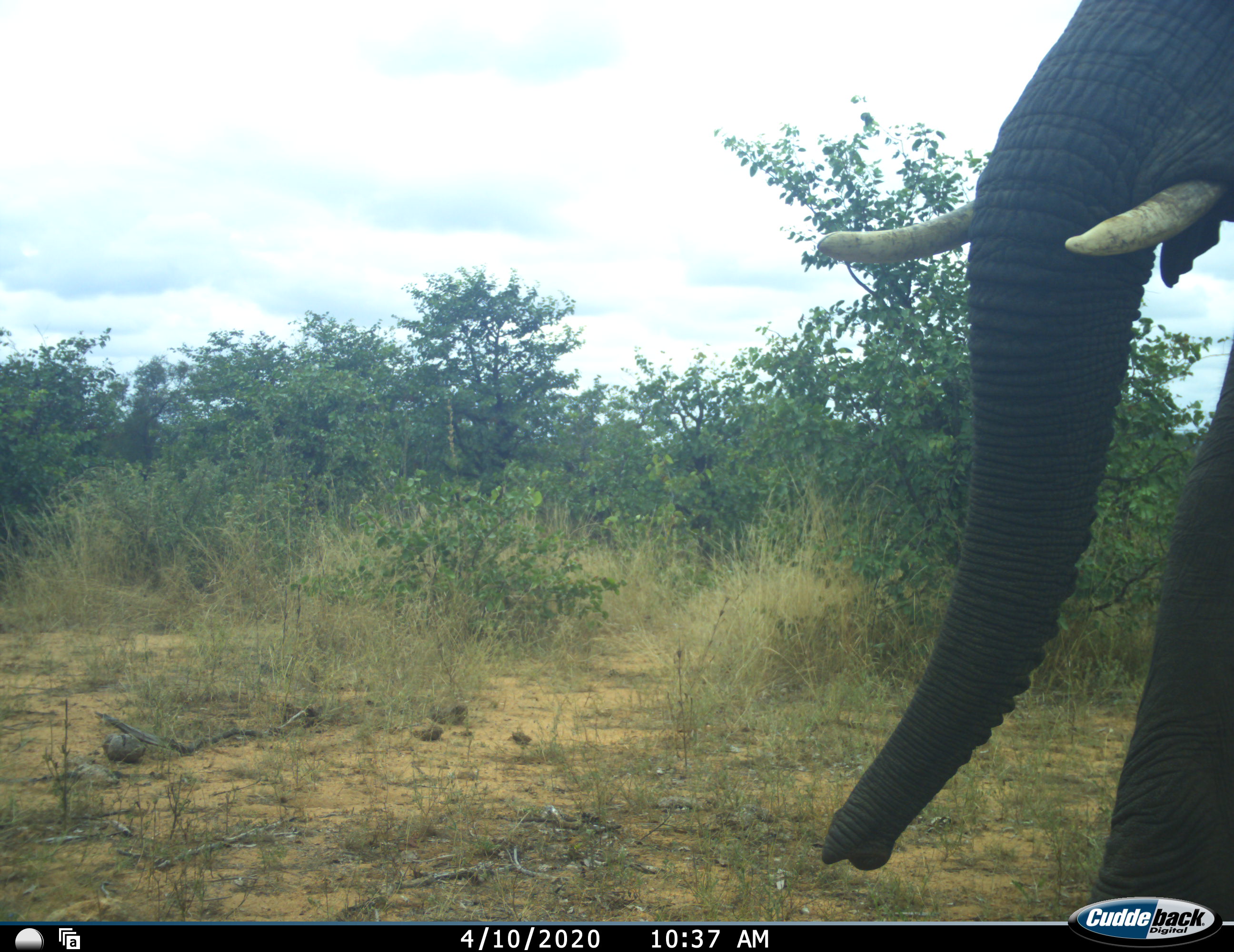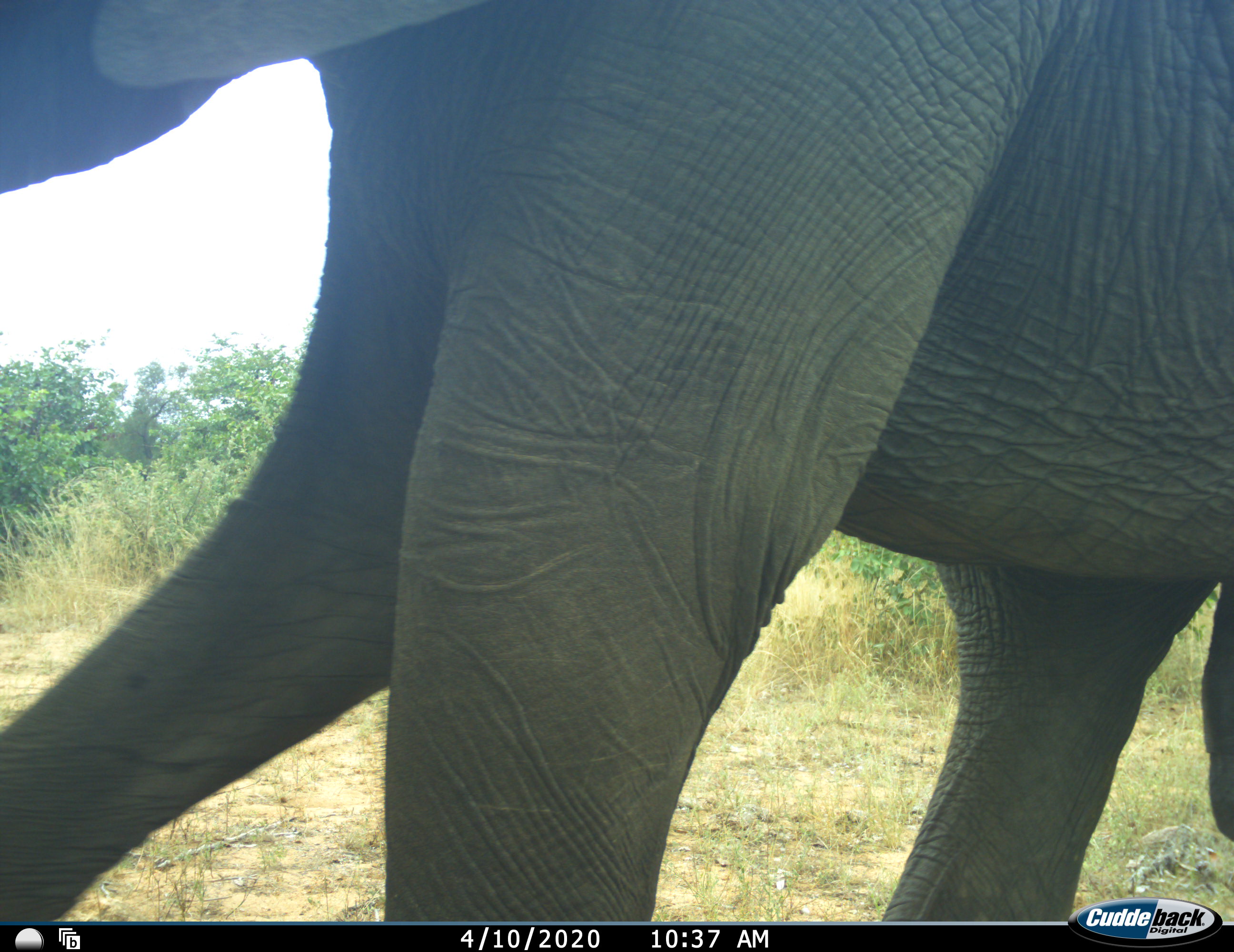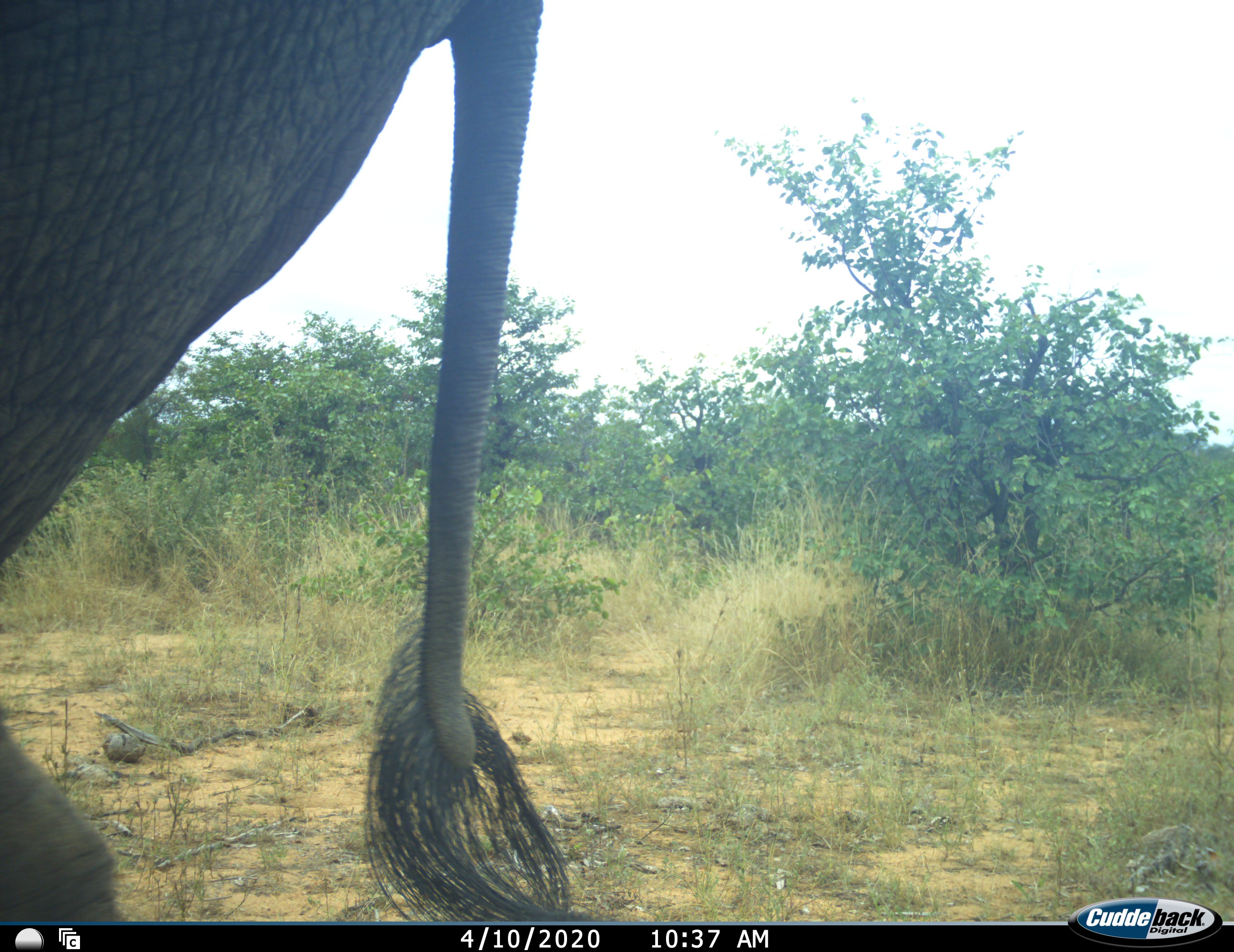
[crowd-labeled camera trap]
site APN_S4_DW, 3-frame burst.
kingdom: Animalia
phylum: Chordata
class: Mammalia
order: Proboscidea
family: Elephantidae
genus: Loxodonta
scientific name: Loxodonta africana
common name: african bush elephant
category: elephant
Elephant (african bush elephant) (Loxodonta africana), count 1. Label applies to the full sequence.